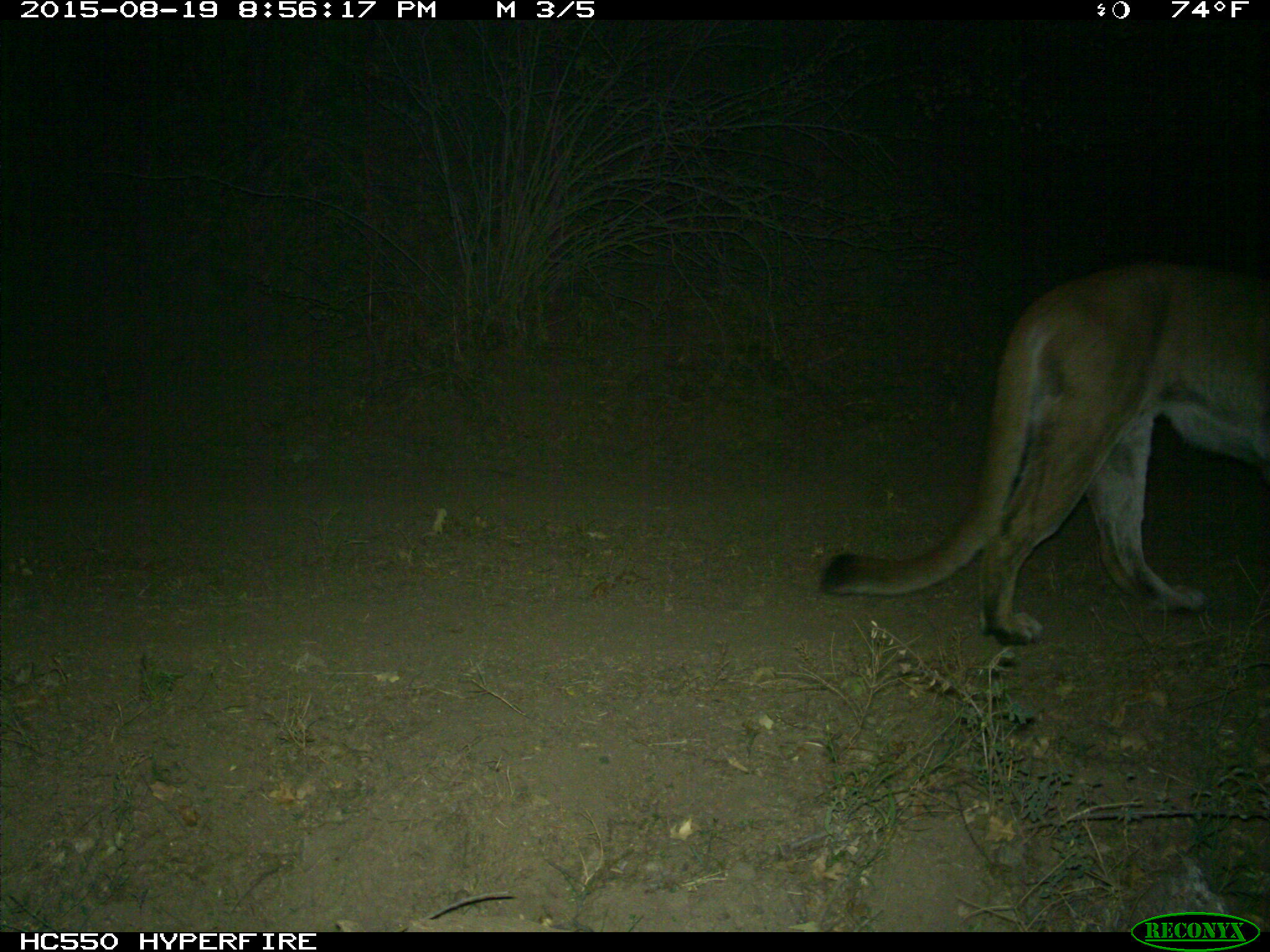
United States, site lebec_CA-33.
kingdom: Animalia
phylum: Chordata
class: Mammalia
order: Carnivora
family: Felidae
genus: Puma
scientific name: Puma concolor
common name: mountain lion